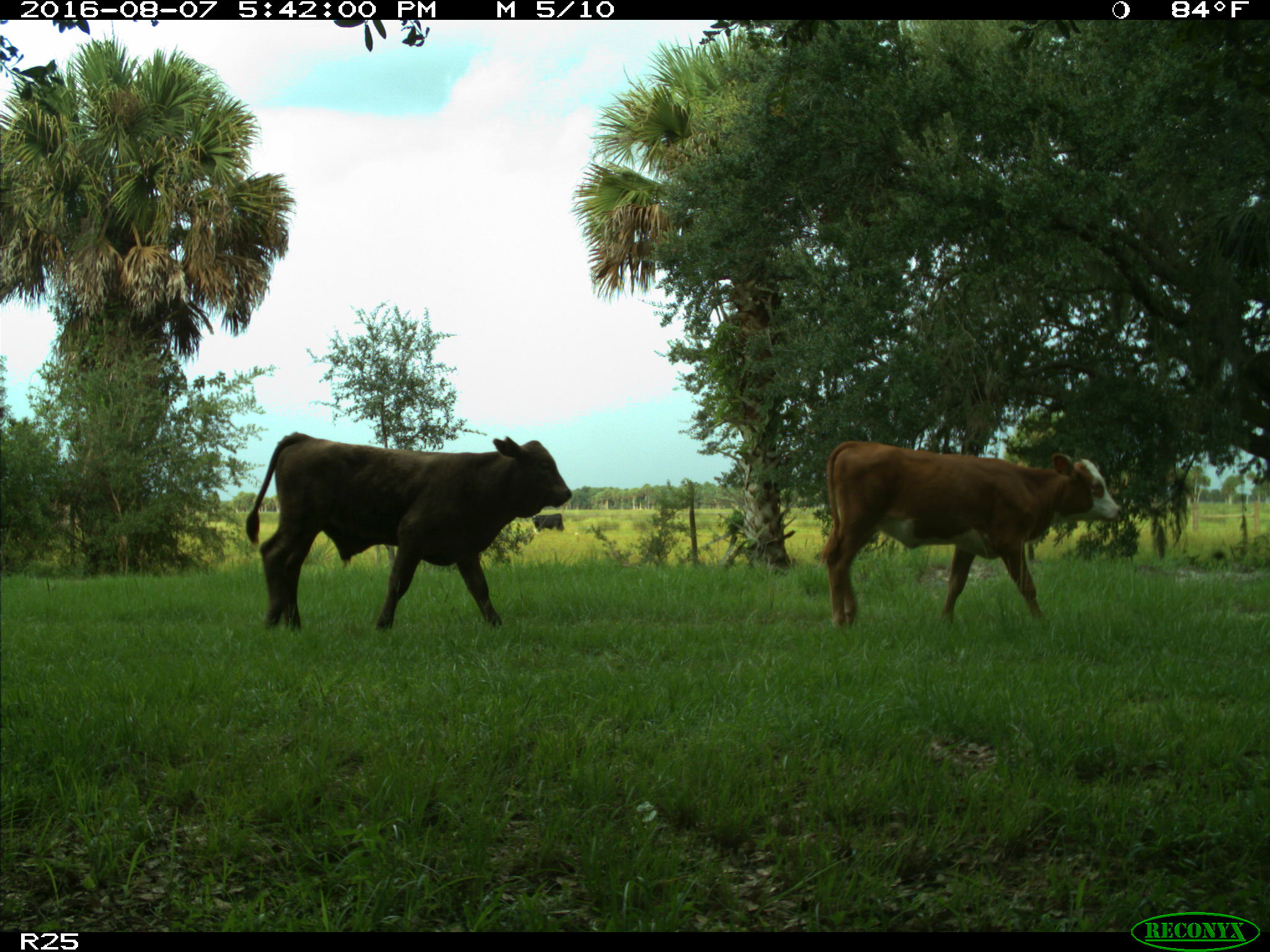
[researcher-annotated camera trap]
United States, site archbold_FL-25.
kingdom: Animalia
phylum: Chordata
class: Mammalia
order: Artiodactyla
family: Bovidae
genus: Bos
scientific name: Bos taurus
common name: domestic cow